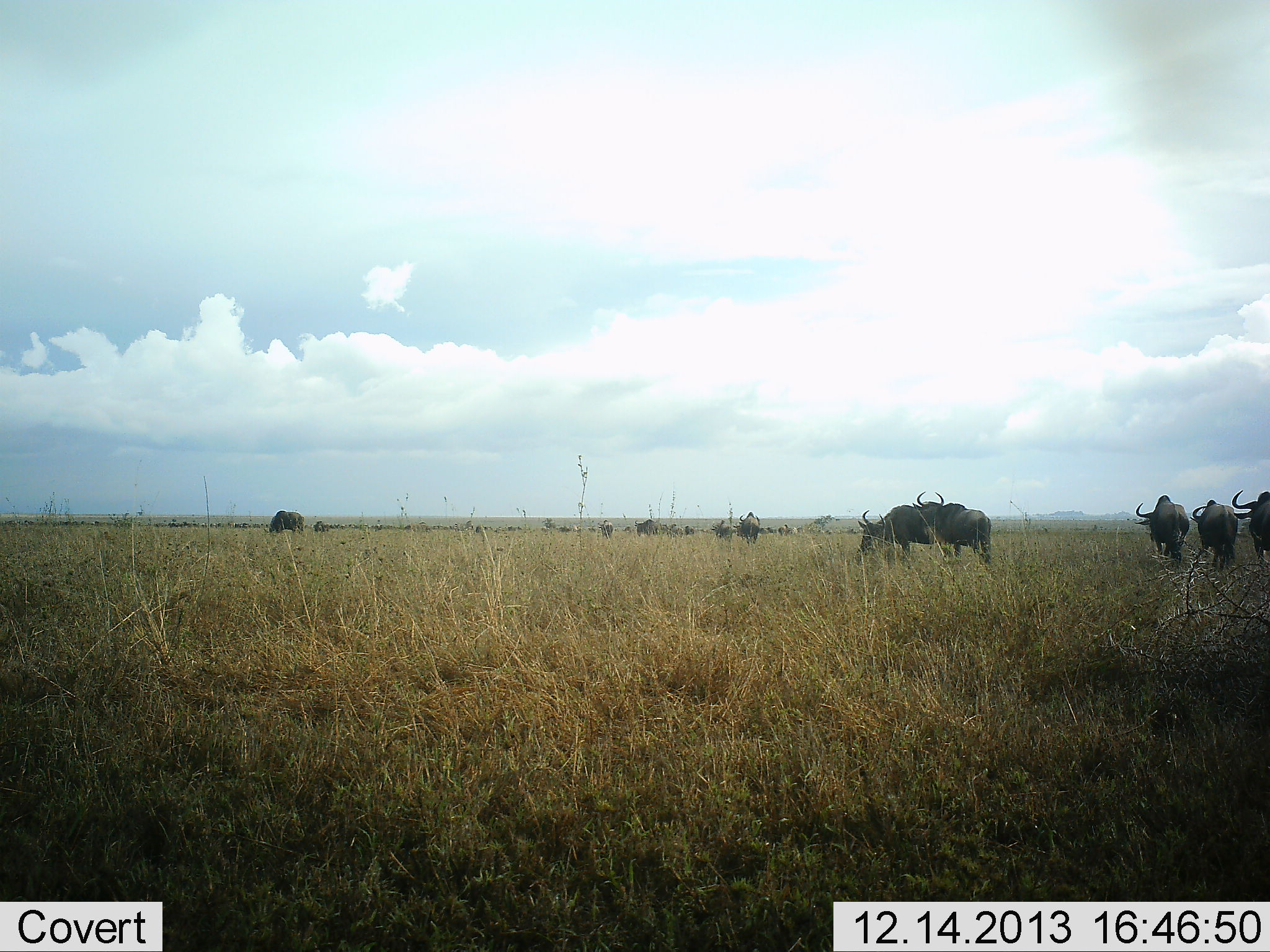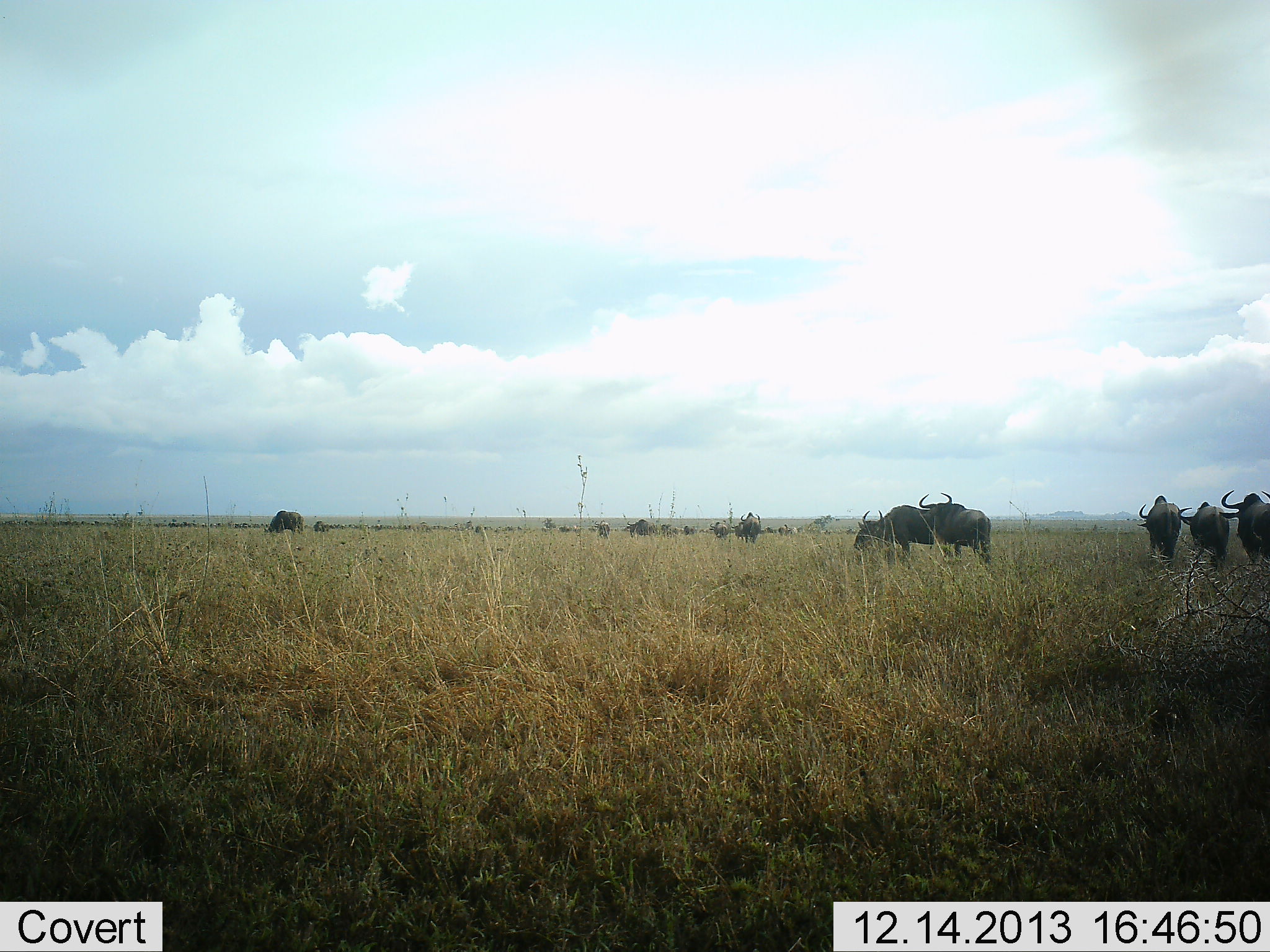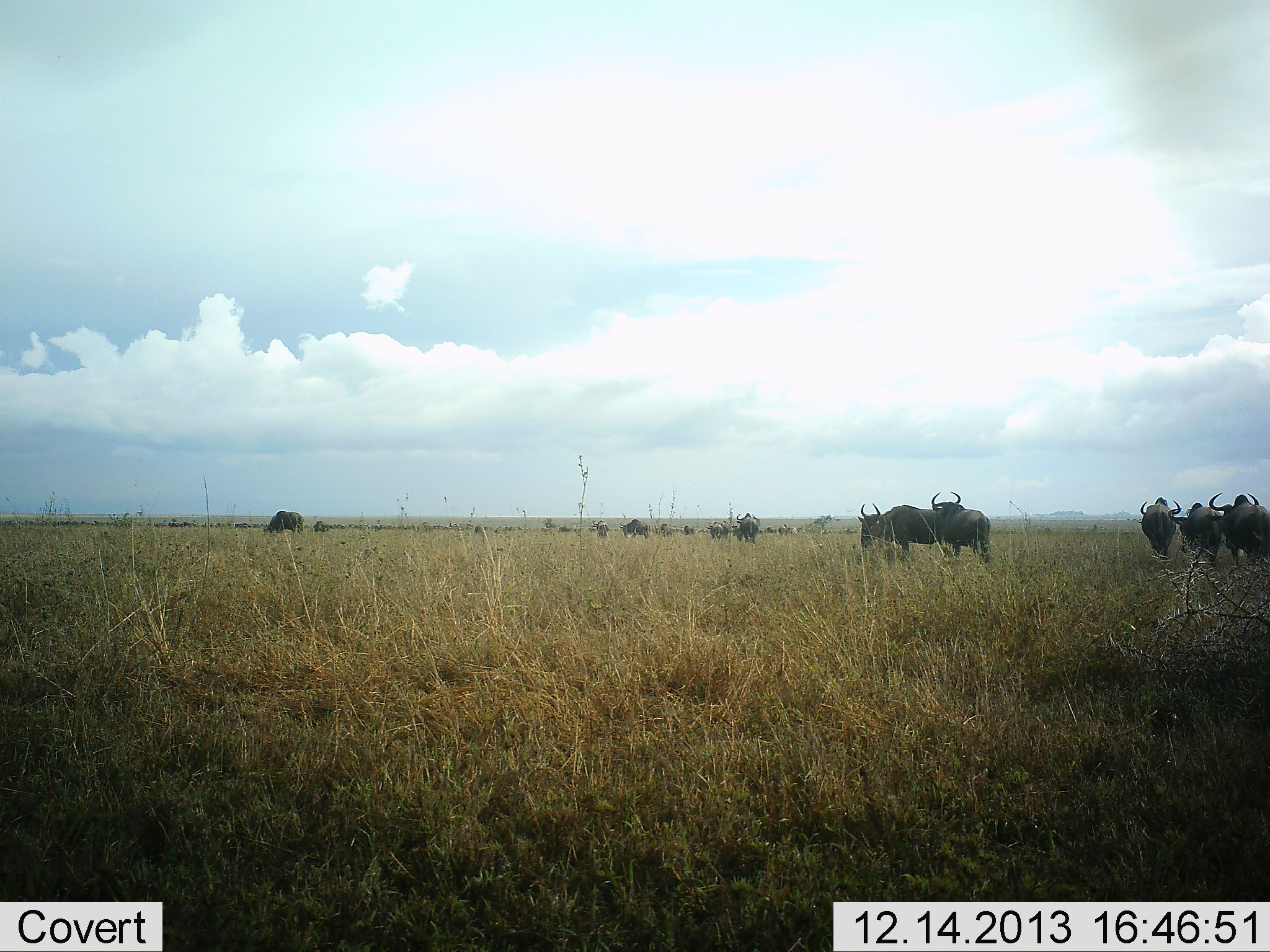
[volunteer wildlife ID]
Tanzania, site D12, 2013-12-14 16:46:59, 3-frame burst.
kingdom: Animalia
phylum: Chordata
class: Mammalia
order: Artiodactyla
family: Bovidae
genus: Connochaetes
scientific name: Connochaetes taurinus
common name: blue wildebeest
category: wildebeest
Wildebeest (blue wildebeest) (Connochaetes taurinus), count 11-50. Behavior (volunteer vote fractions): standing 70%, resting 0%, moving 50%, interacting 0%. Young present (vote fraction): 0%. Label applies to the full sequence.